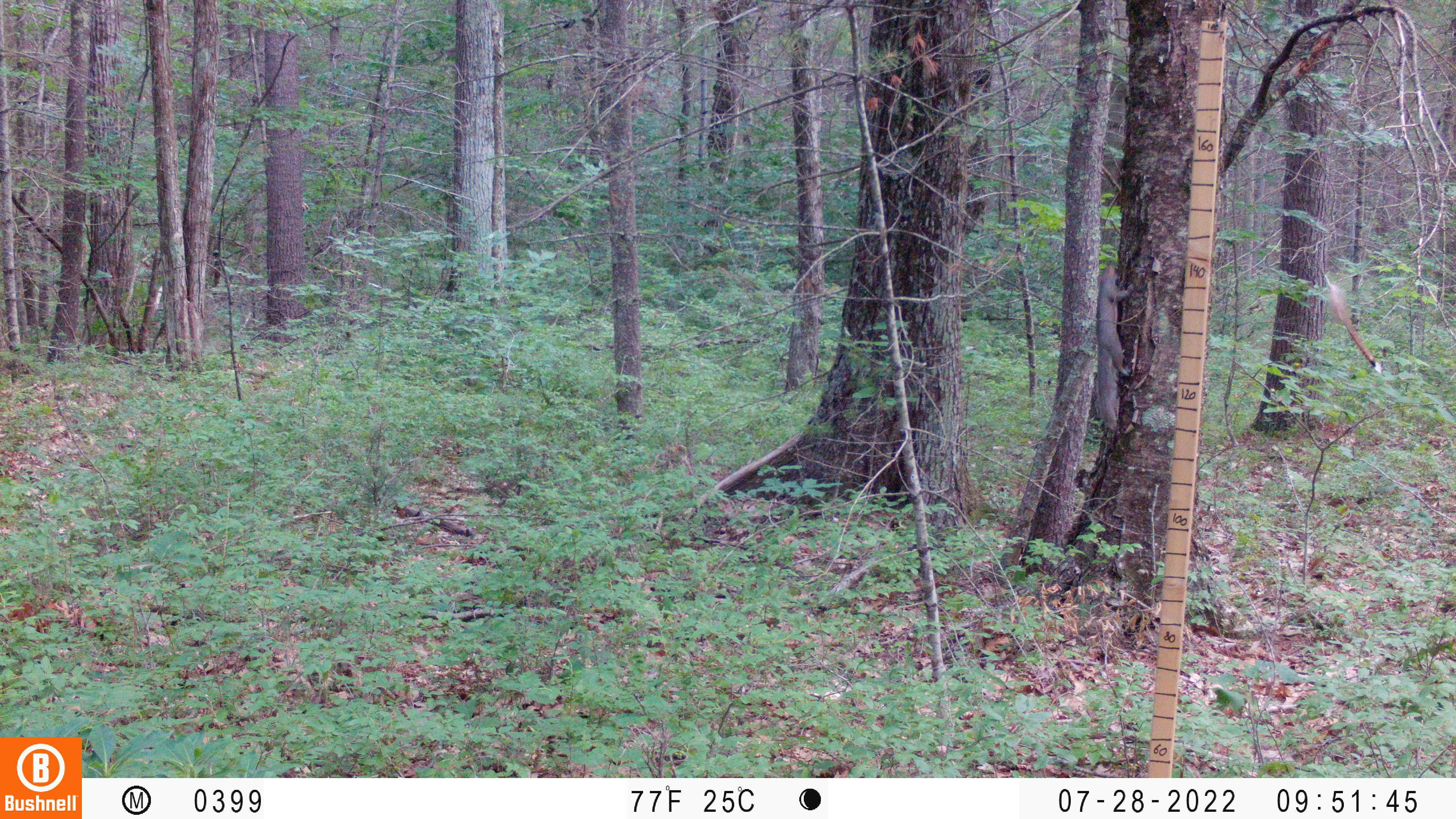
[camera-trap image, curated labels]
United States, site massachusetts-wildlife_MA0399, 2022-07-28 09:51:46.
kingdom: Animalia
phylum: Chordata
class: Mammalia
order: Rodentia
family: Sciuridae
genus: Sciurus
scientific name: Sciurus carolinensis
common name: gray squirrel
Gray squirrel (Sciurus carolinensis).